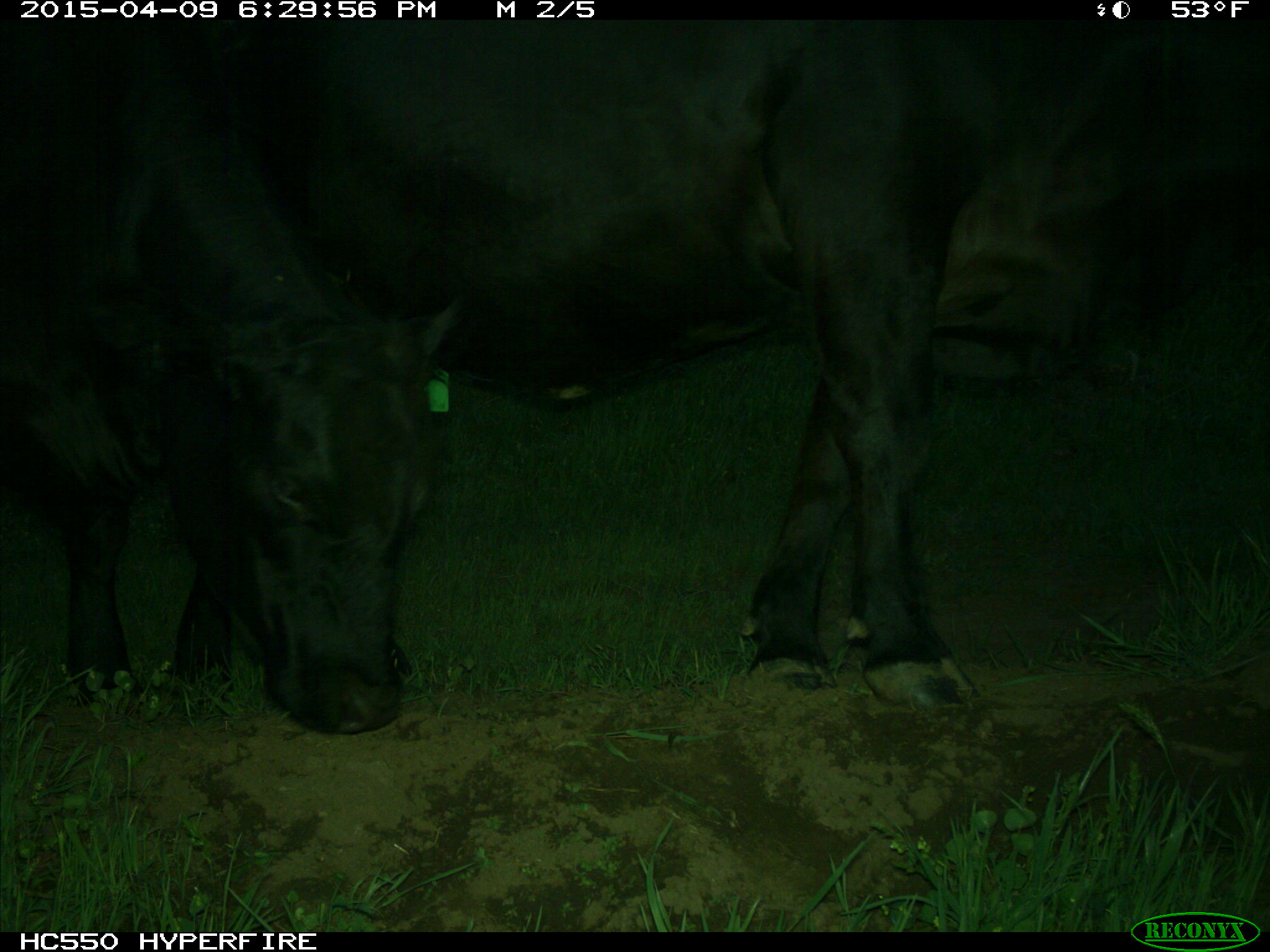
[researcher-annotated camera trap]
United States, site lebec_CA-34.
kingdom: Animalia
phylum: Chordata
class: Mammalia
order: Artiodactyla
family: Bovidae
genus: Bos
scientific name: Bos taurus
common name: domestic cow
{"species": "Bos taurus (domestic cow)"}